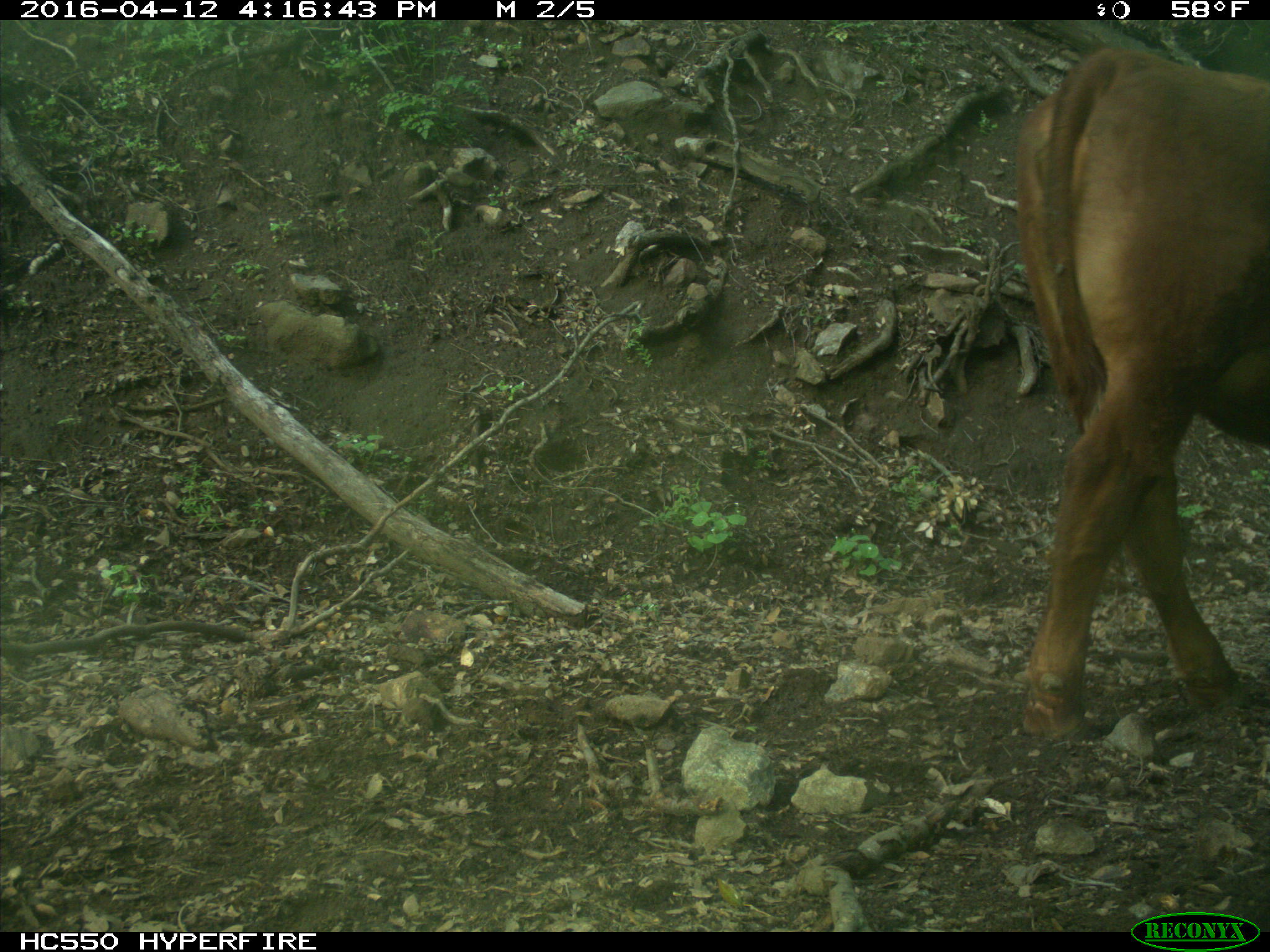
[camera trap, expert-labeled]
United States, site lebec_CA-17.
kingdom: Animalia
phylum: Chordata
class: Mammalia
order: Artiodactyla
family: Bovidae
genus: Bos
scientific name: Bos taurus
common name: domestic cow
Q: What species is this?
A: Bos taurus (domestic cow).